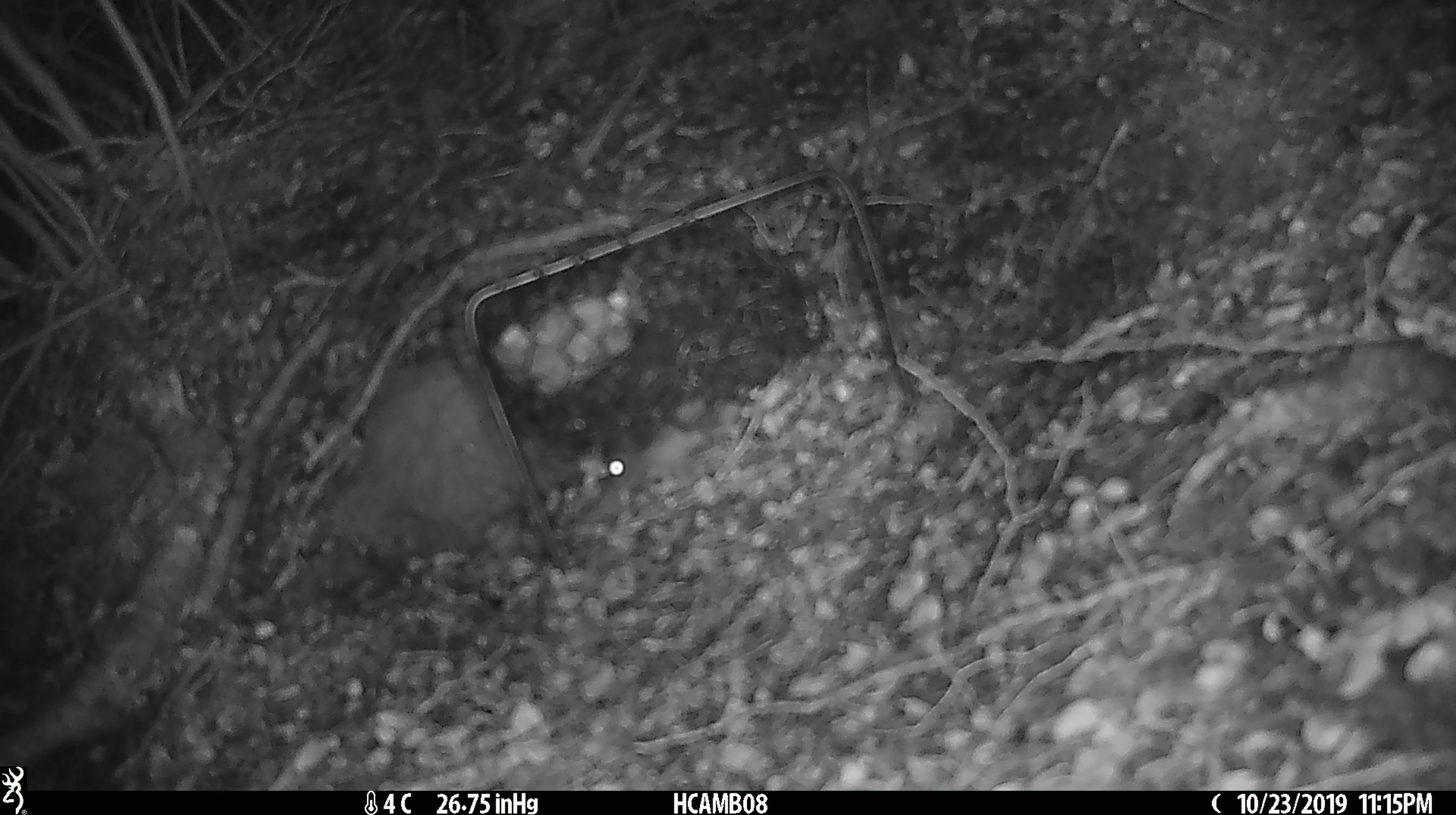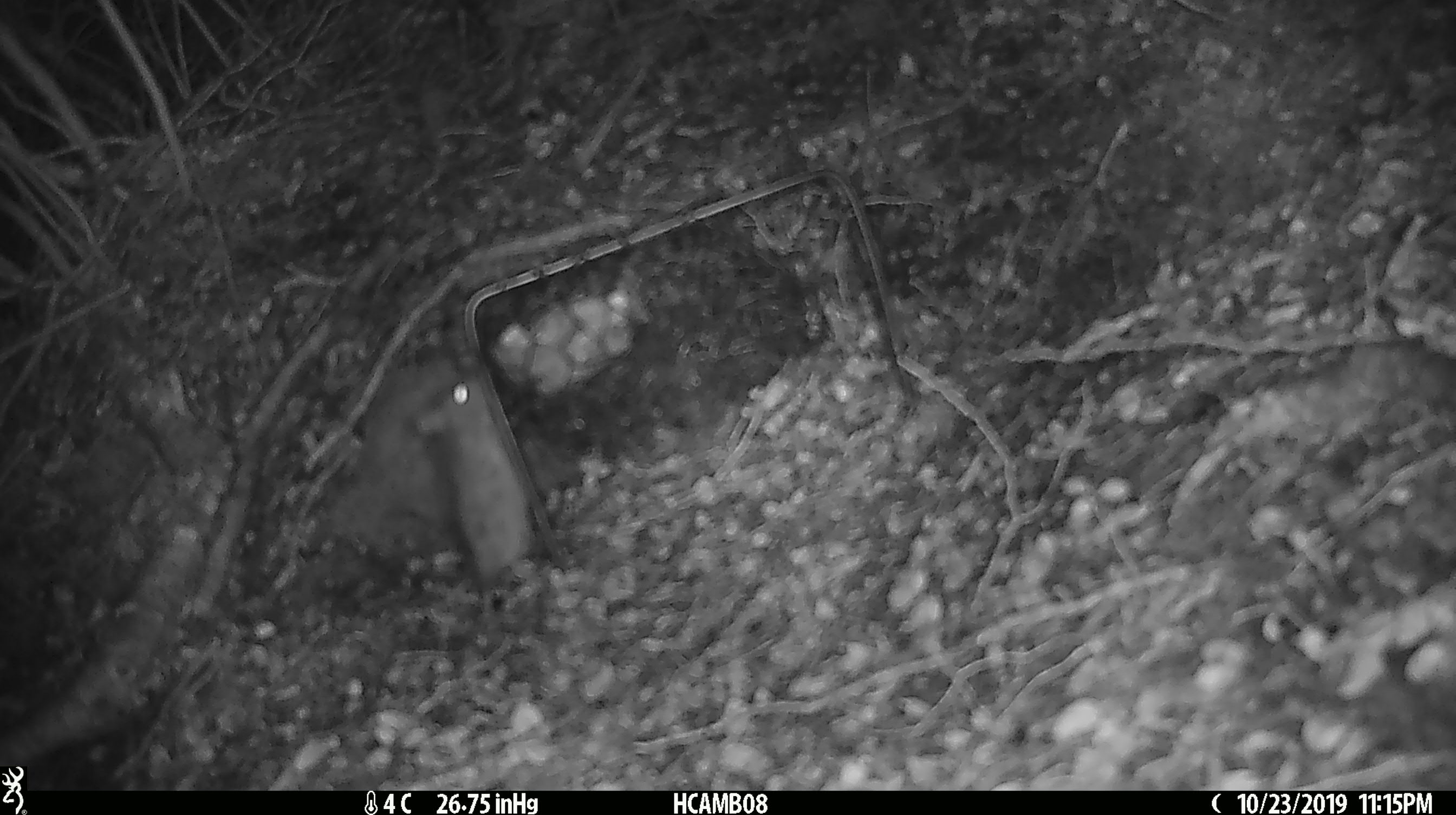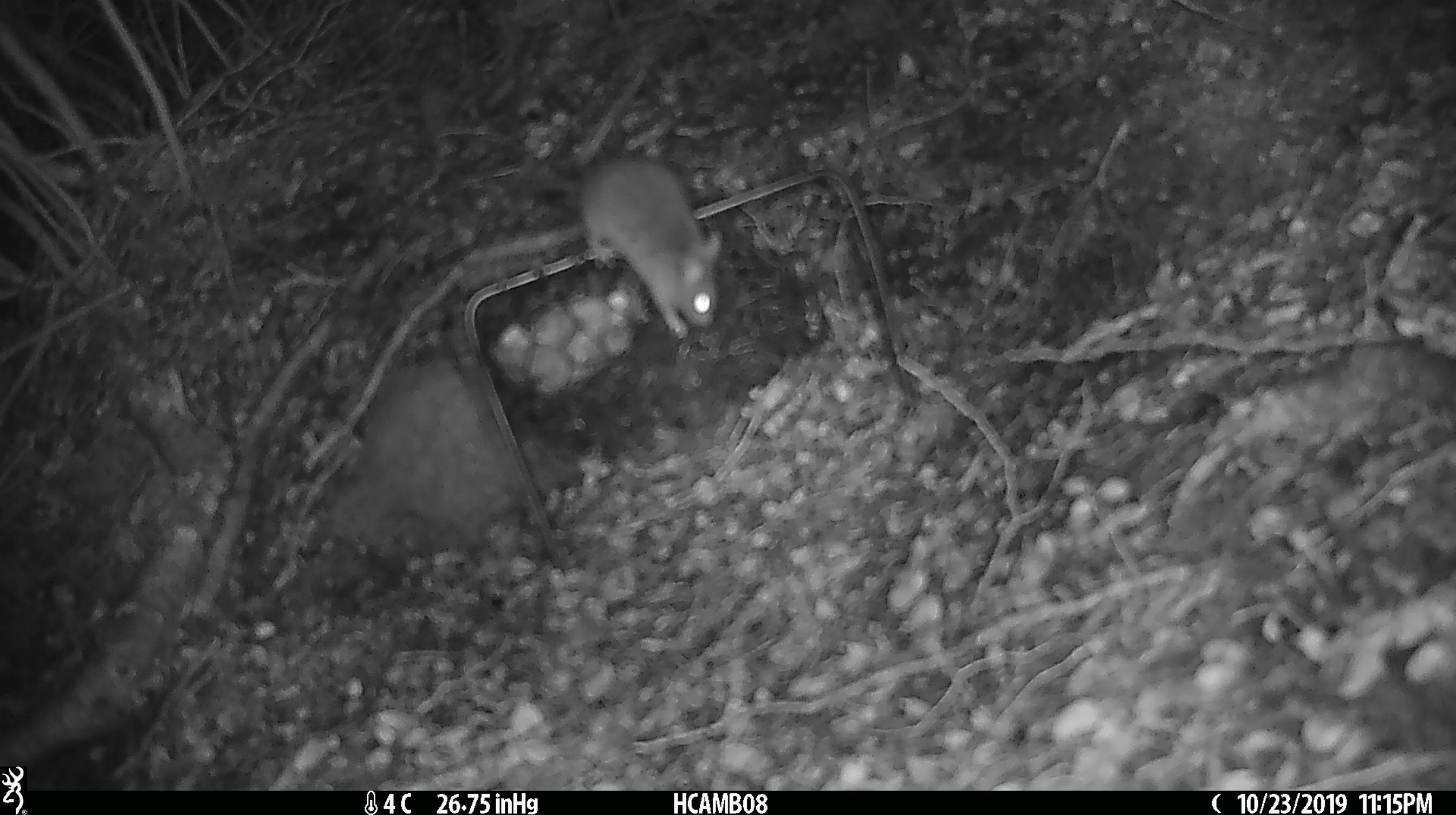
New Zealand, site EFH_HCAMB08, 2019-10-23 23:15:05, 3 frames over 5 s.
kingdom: Animalia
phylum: Chordata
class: Mammalia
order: Rodentia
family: Muridae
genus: Mus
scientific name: Mus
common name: mouse